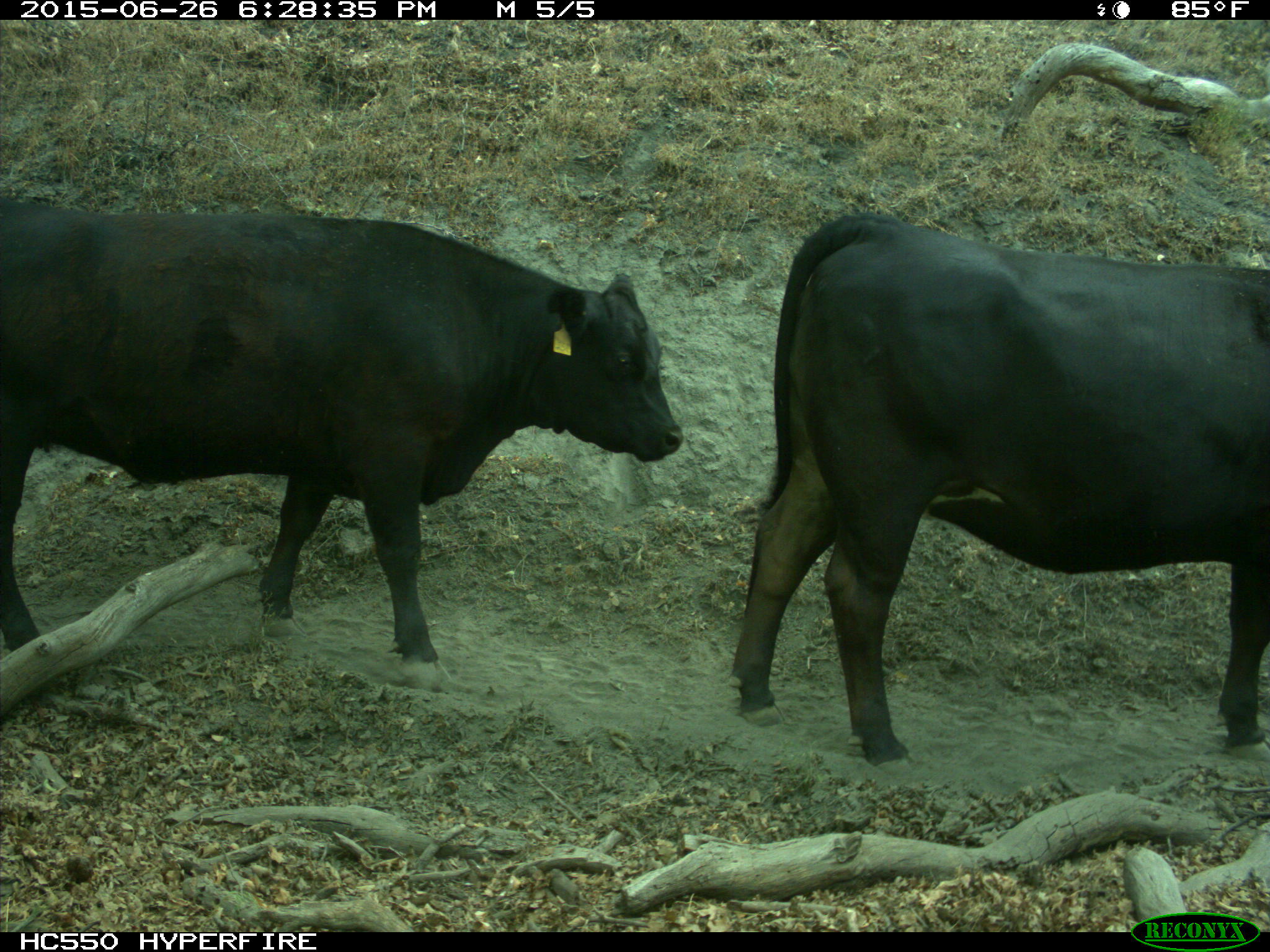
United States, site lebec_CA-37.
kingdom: Animalia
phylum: Chordata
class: Mammalia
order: Artiodactyla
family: Bovidae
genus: Bos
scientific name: Bos taurus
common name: domestic cow